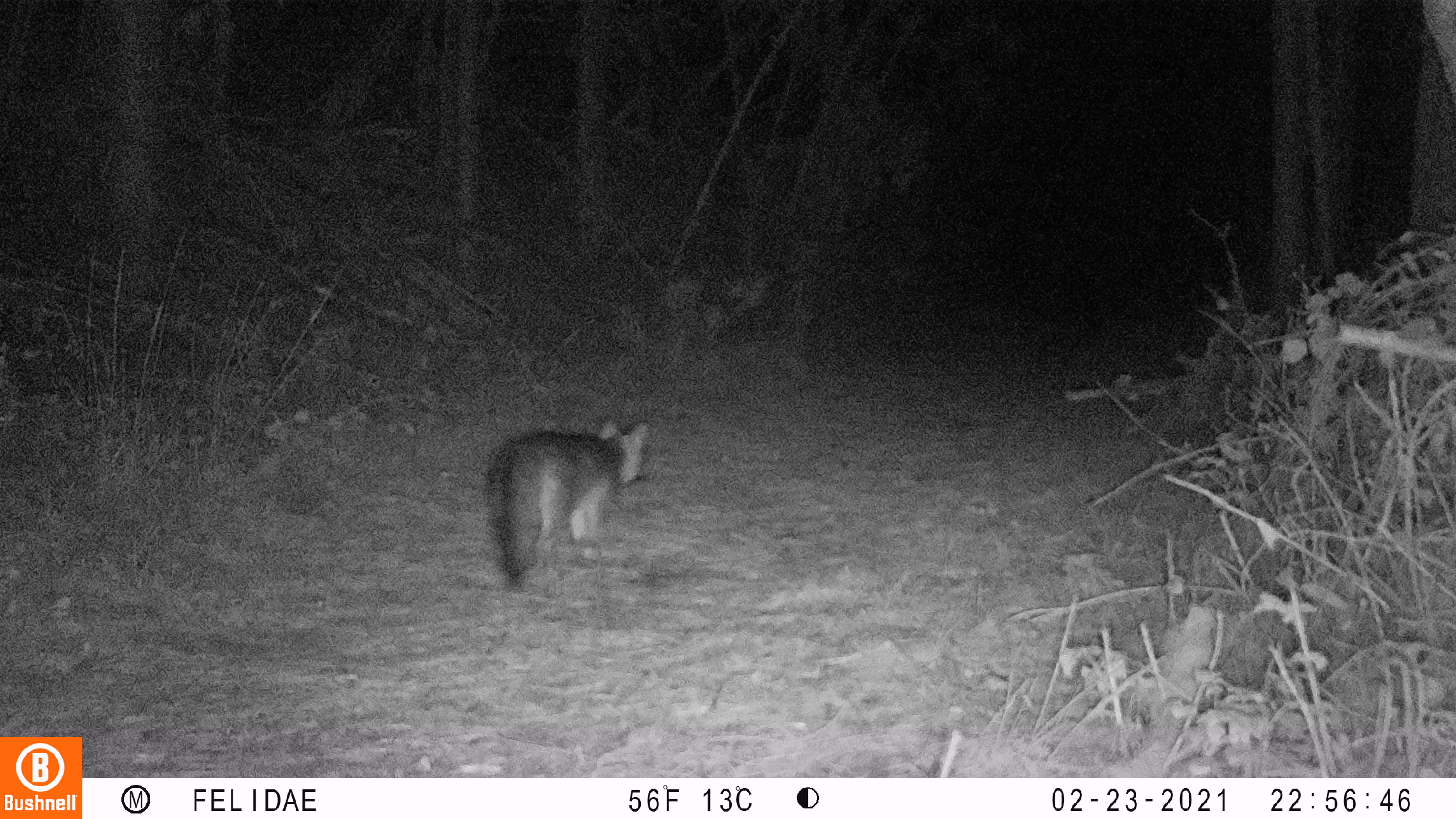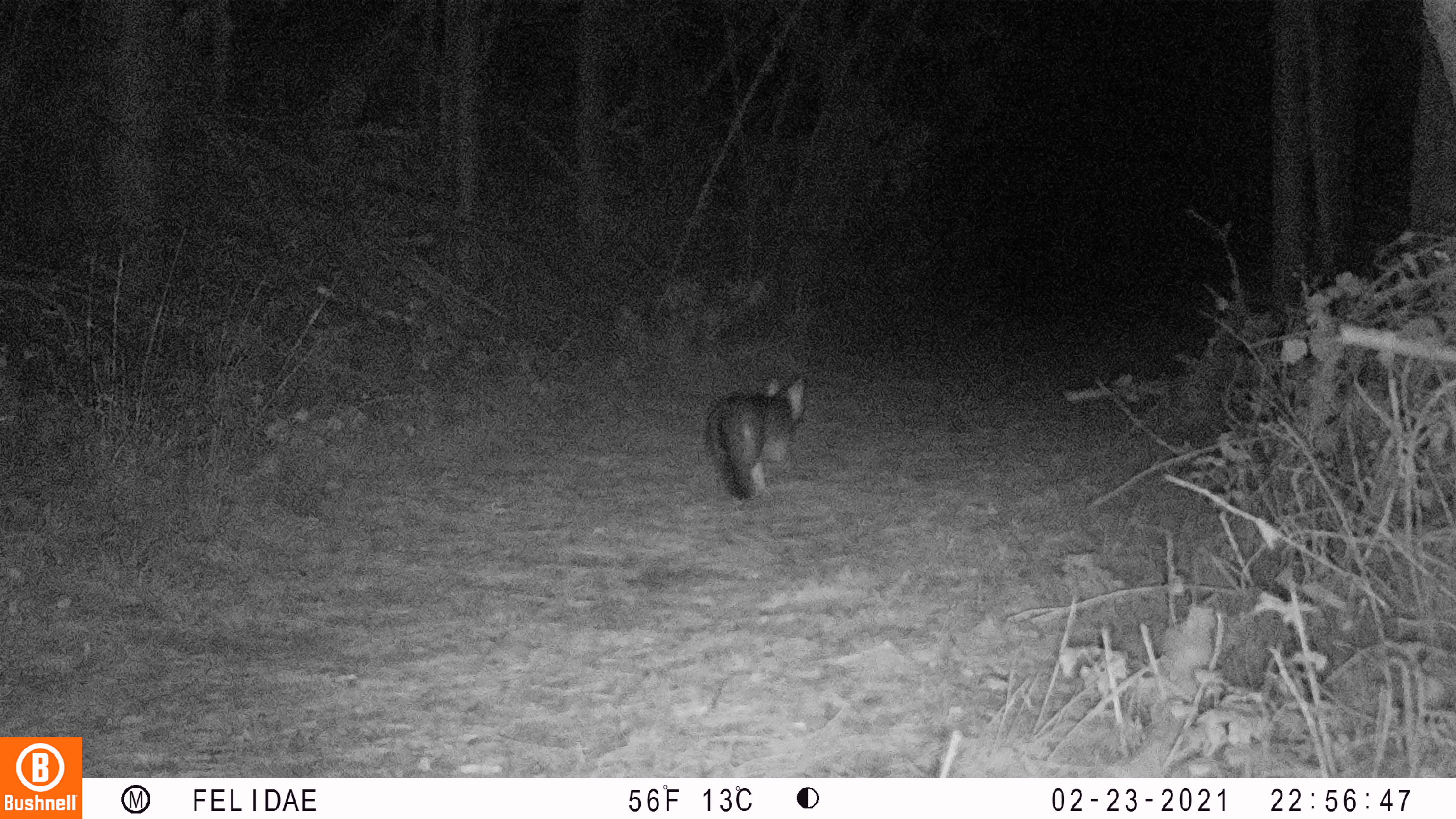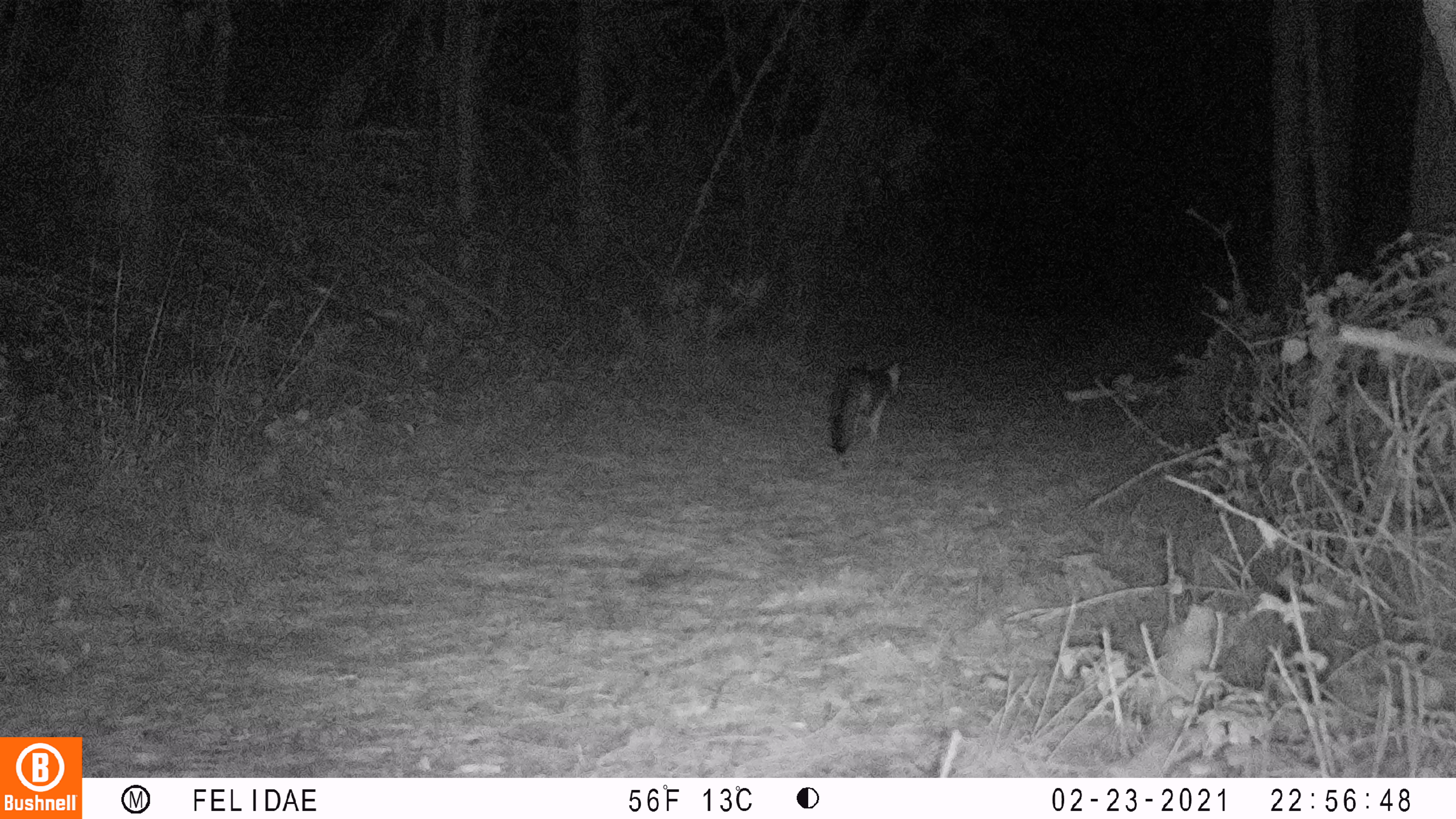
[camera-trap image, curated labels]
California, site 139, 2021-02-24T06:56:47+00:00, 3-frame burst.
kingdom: Animalia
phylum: Chordata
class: Mammalia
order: Carnivora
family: Canidae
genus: Urocyon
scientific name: Urocyon cinereoargenteus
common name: gray fox